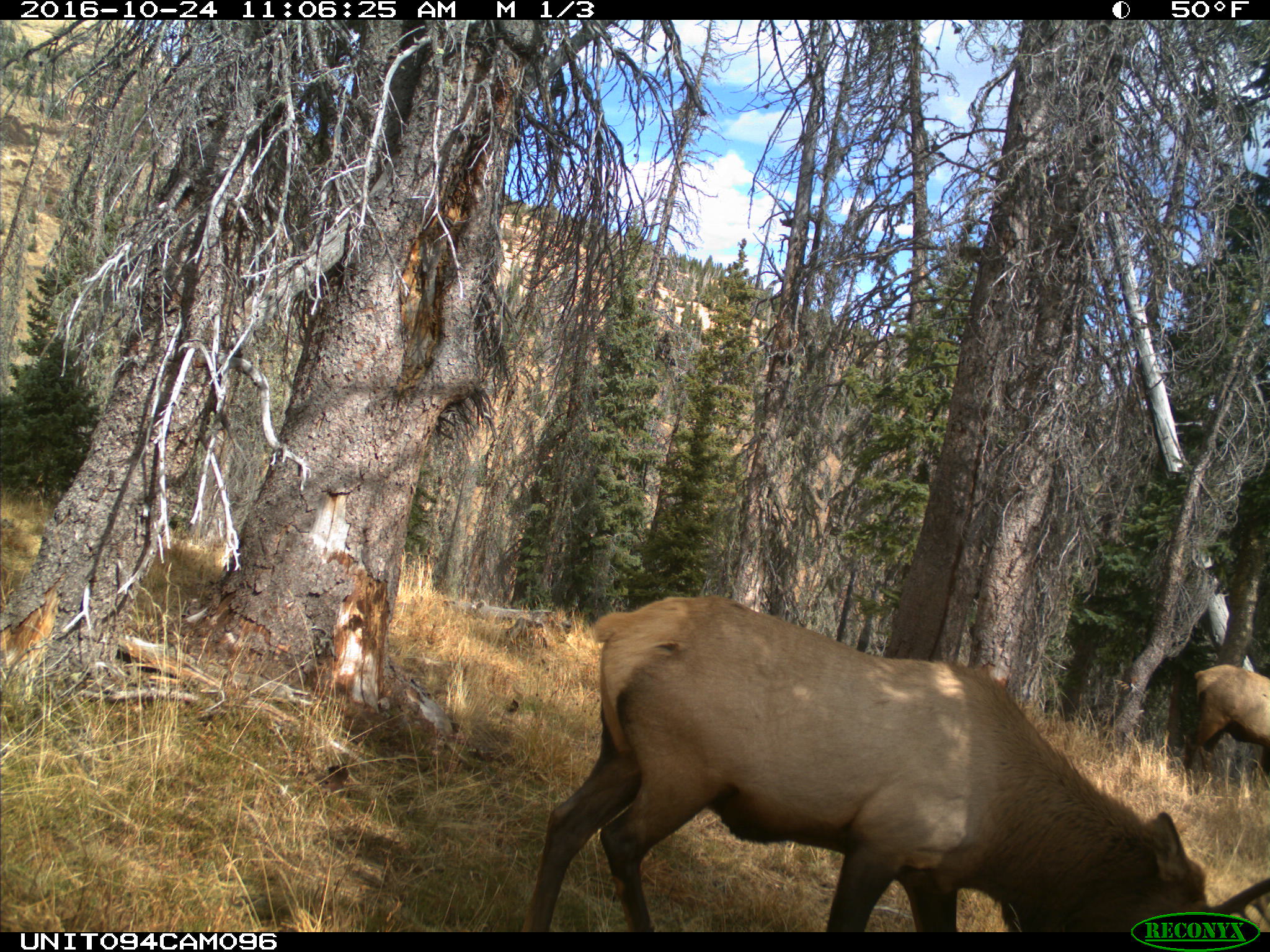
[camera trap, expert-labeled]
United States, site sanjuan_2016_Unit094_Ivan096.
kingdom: Animalia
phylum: Chordata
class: Mammalia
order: Artiodactyla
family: Cervidae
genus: Cervus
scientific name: Cervus elaphus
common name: red deer